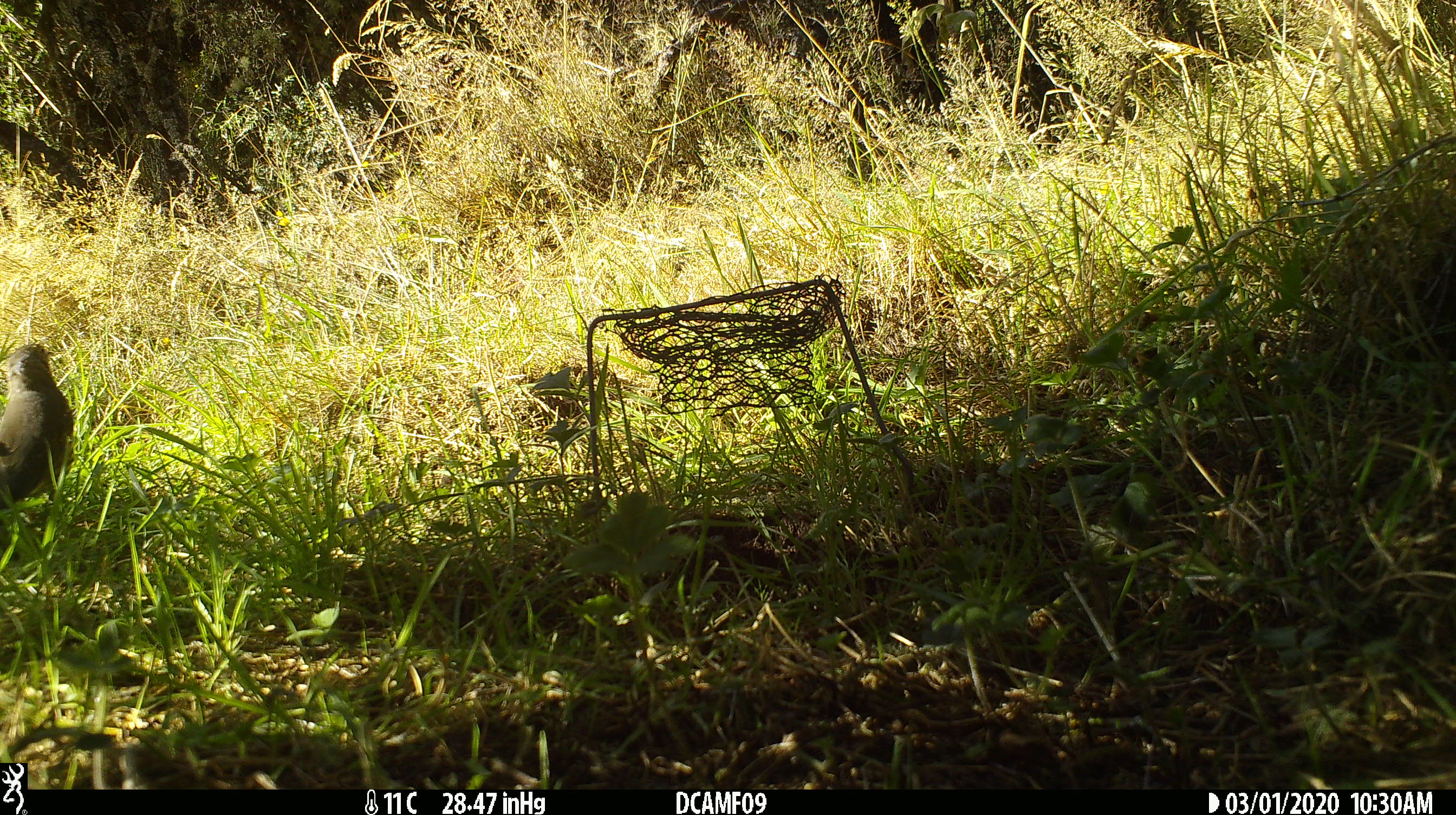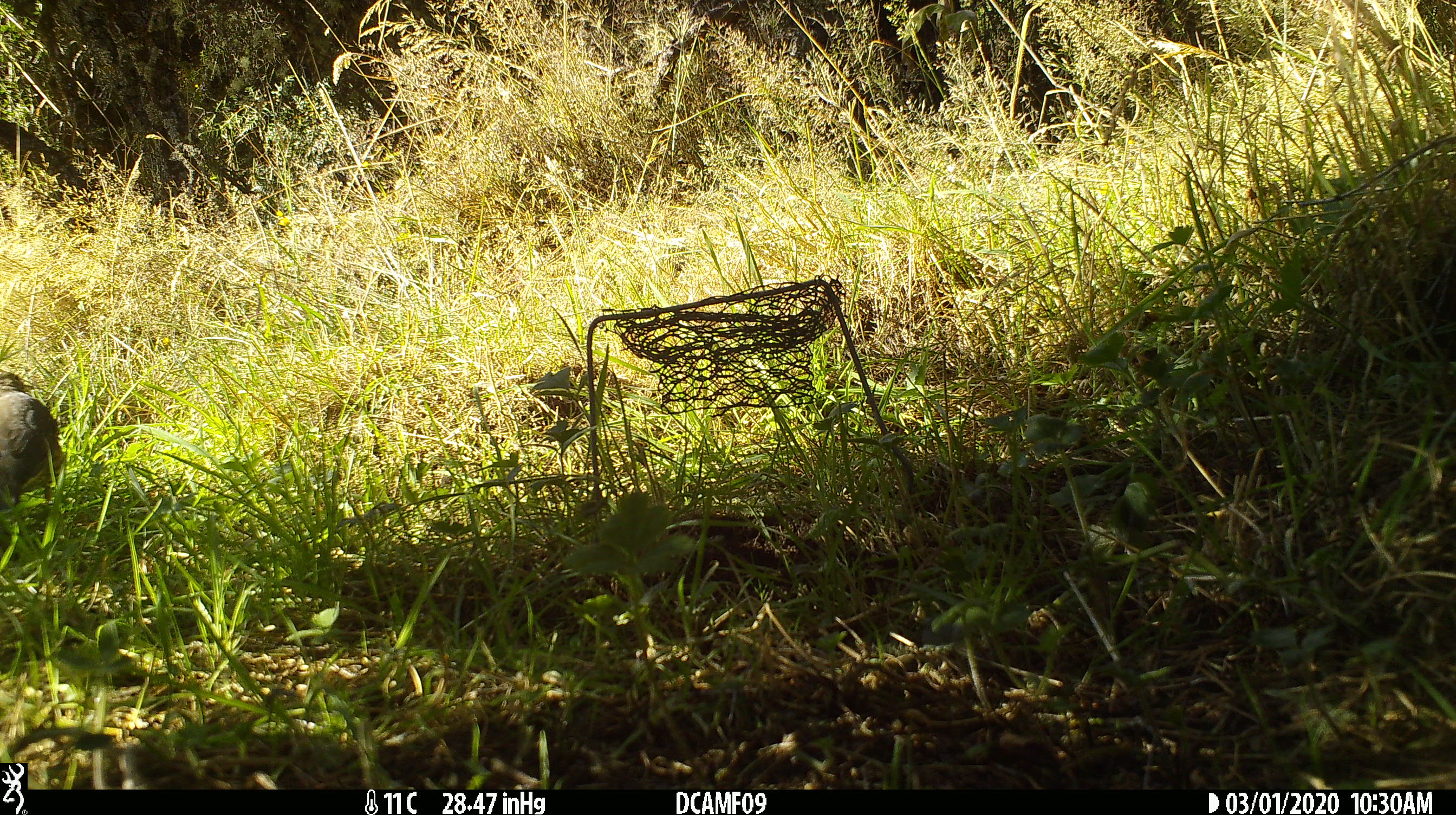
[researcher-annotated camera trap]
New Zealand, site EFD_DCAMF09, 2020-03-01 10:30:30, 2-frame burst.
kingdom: Animalia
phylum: Chordata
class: Aves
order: Passeriformes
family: Turdidae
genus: Turdus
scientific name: Turdus philomelos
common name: song thrush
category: thrush